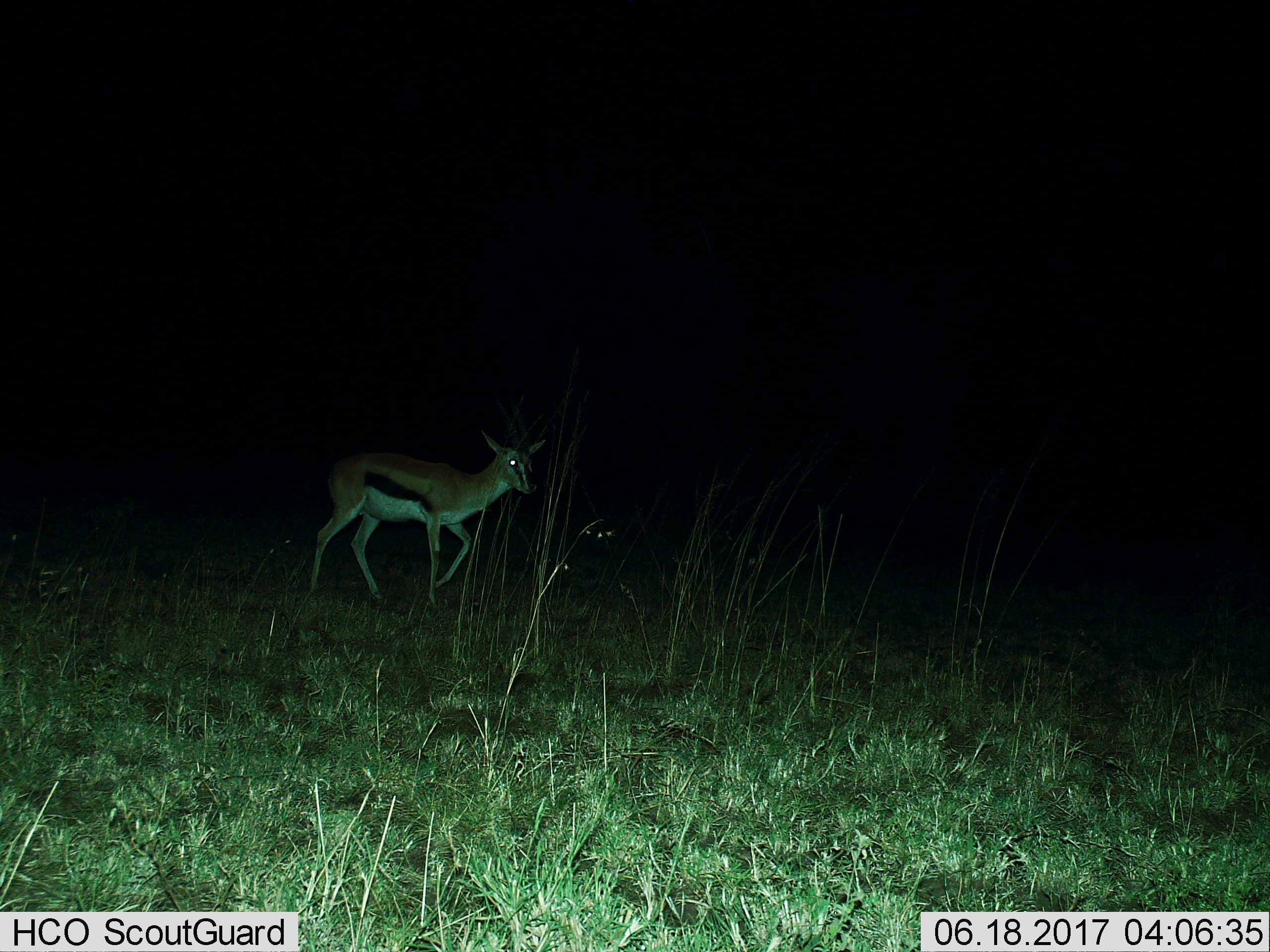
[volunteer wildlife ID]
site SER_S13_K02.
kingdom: Animalia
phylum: Chordata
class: Mammalia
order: Artiodactyla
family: Bovidae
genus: Eudorcas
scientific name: Eudorcas thomsonii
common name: thomson's gazelle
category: gazellethomsons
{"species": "gazellethomsons (thomson's gazelle) (Eudorcas thomsonii)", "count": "1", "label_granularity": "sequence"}